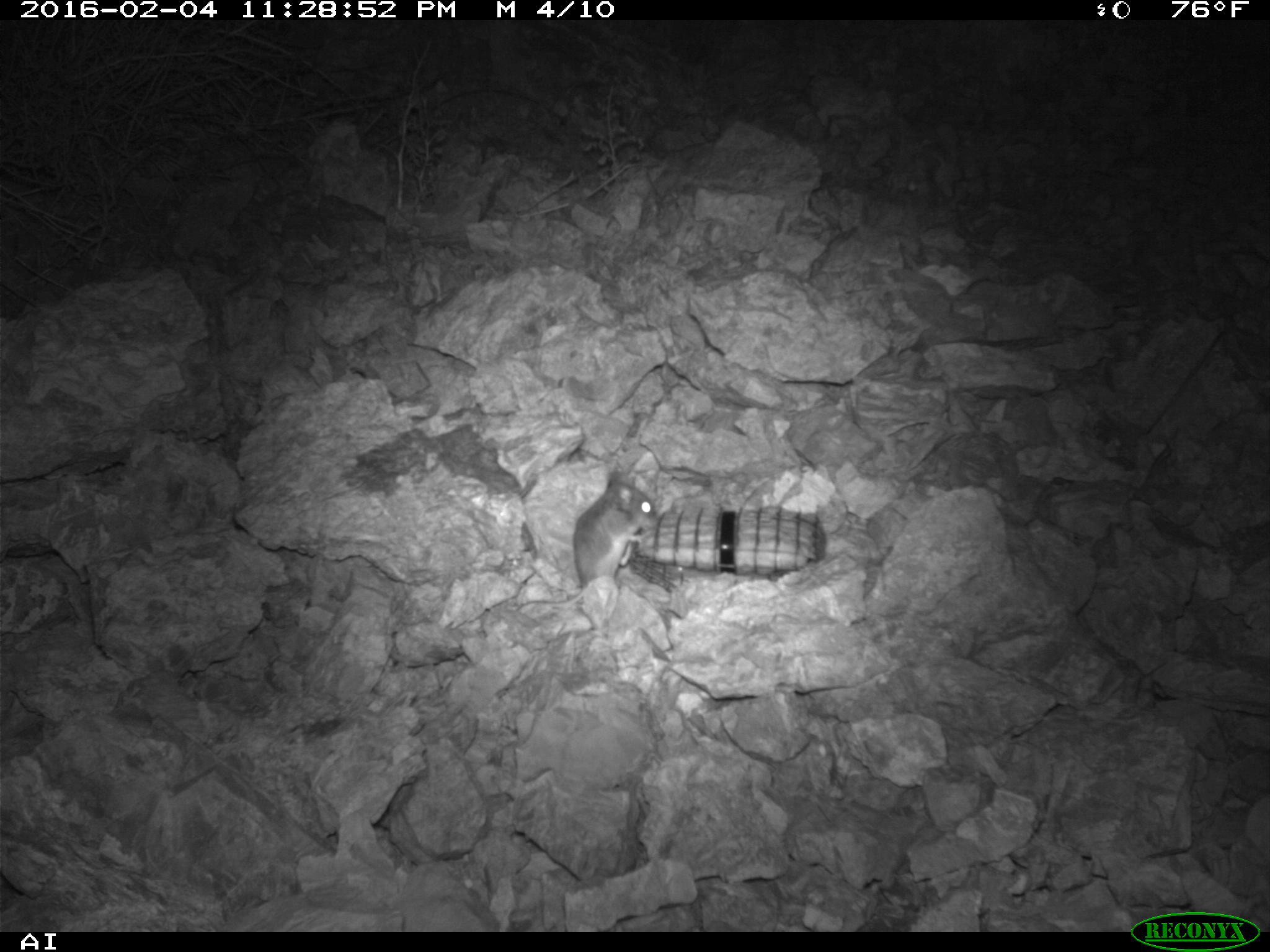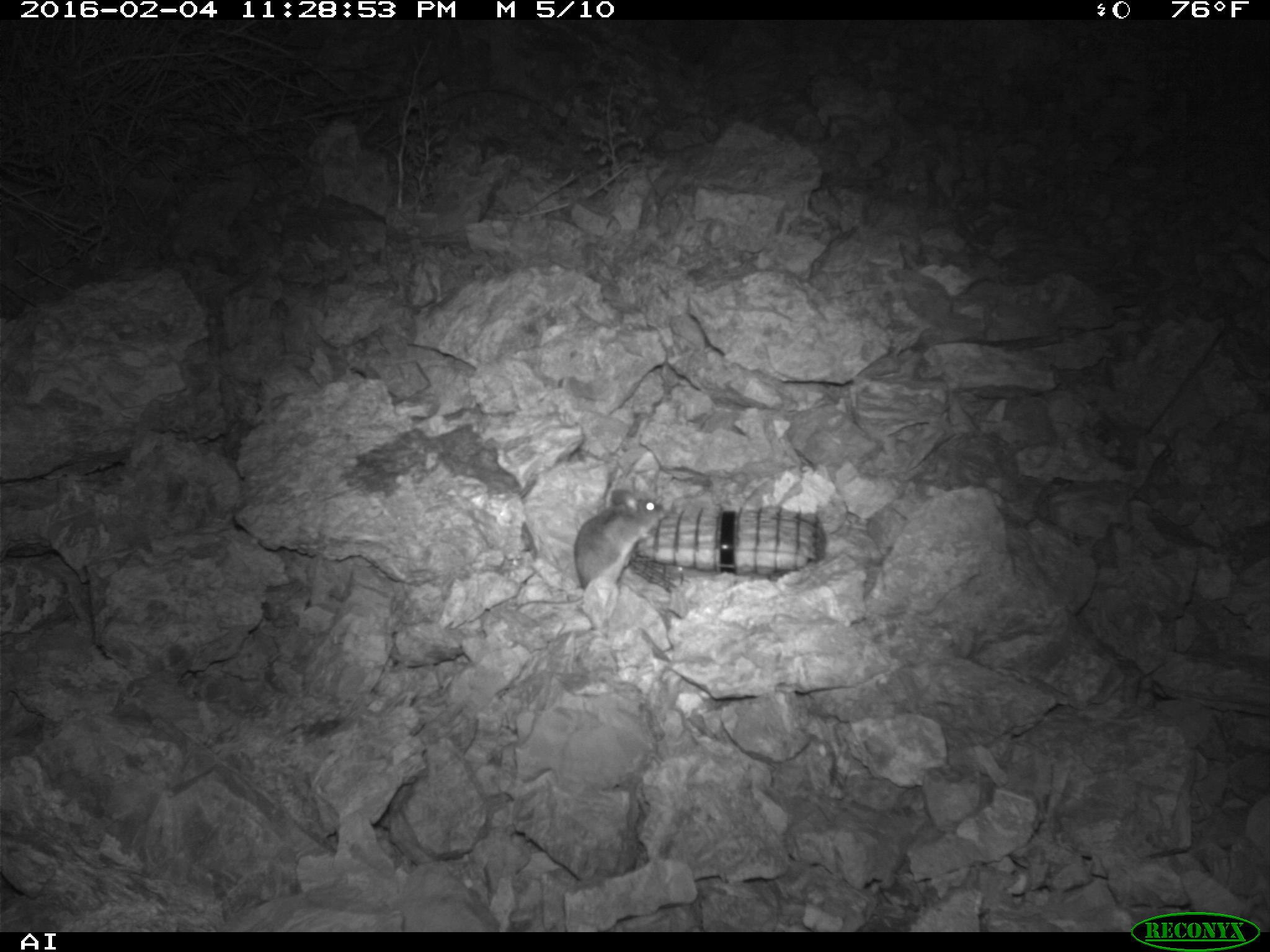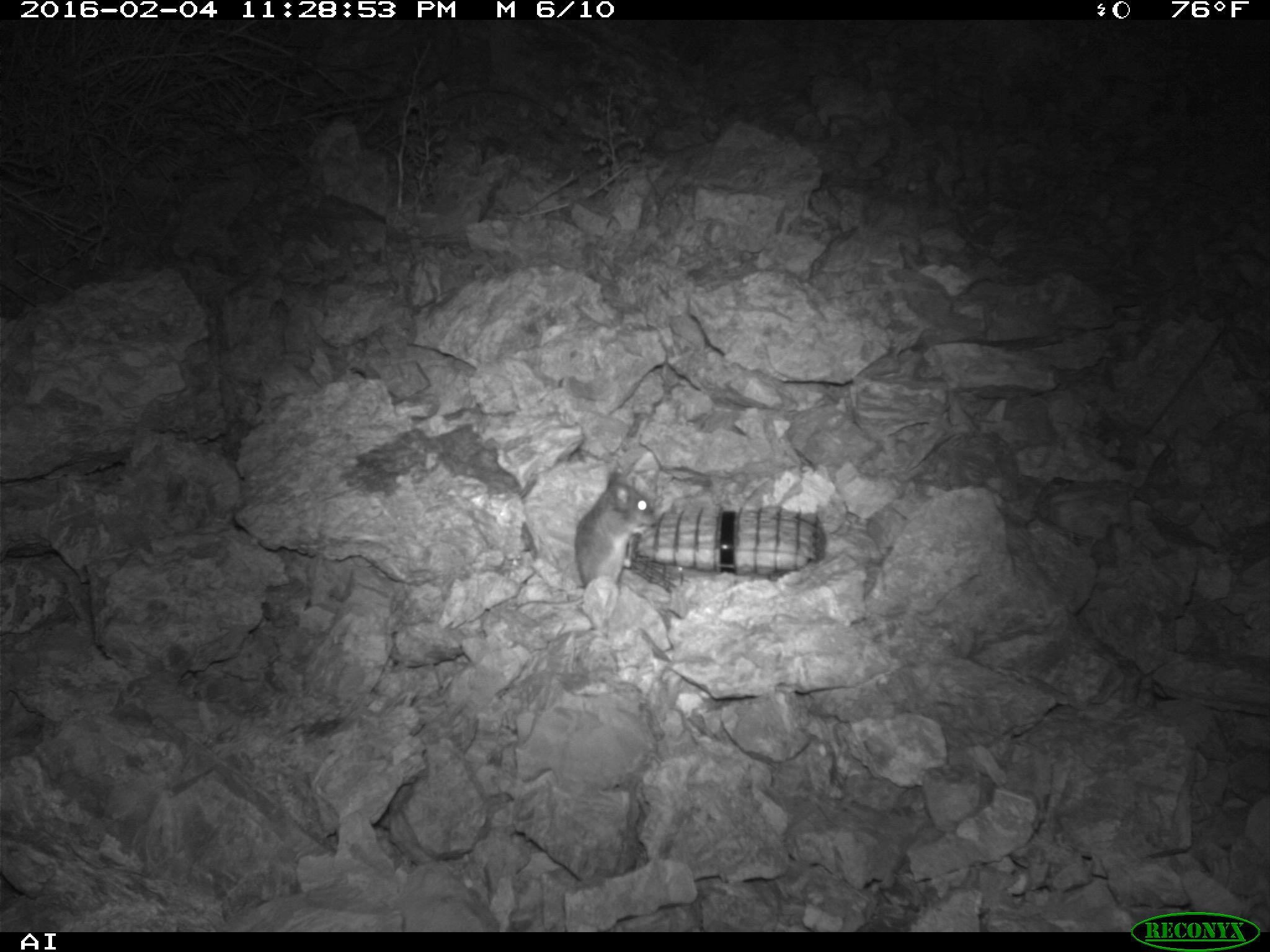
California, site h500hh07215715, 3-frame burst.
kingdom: Animalia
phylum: Chordata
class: Mammalia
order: Rodentia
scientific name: Rodentia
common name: rodent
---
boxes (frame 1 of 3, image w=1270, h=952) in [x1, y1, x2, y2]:
rodent: [572, 466, 659, 587]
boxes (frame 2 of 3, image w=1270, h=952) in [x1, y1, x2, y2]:
rodent: [515, 487, 665, 612]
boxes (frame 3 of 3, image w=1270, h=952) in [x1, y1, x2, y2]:
rodent: [513, 470, 659, 611]